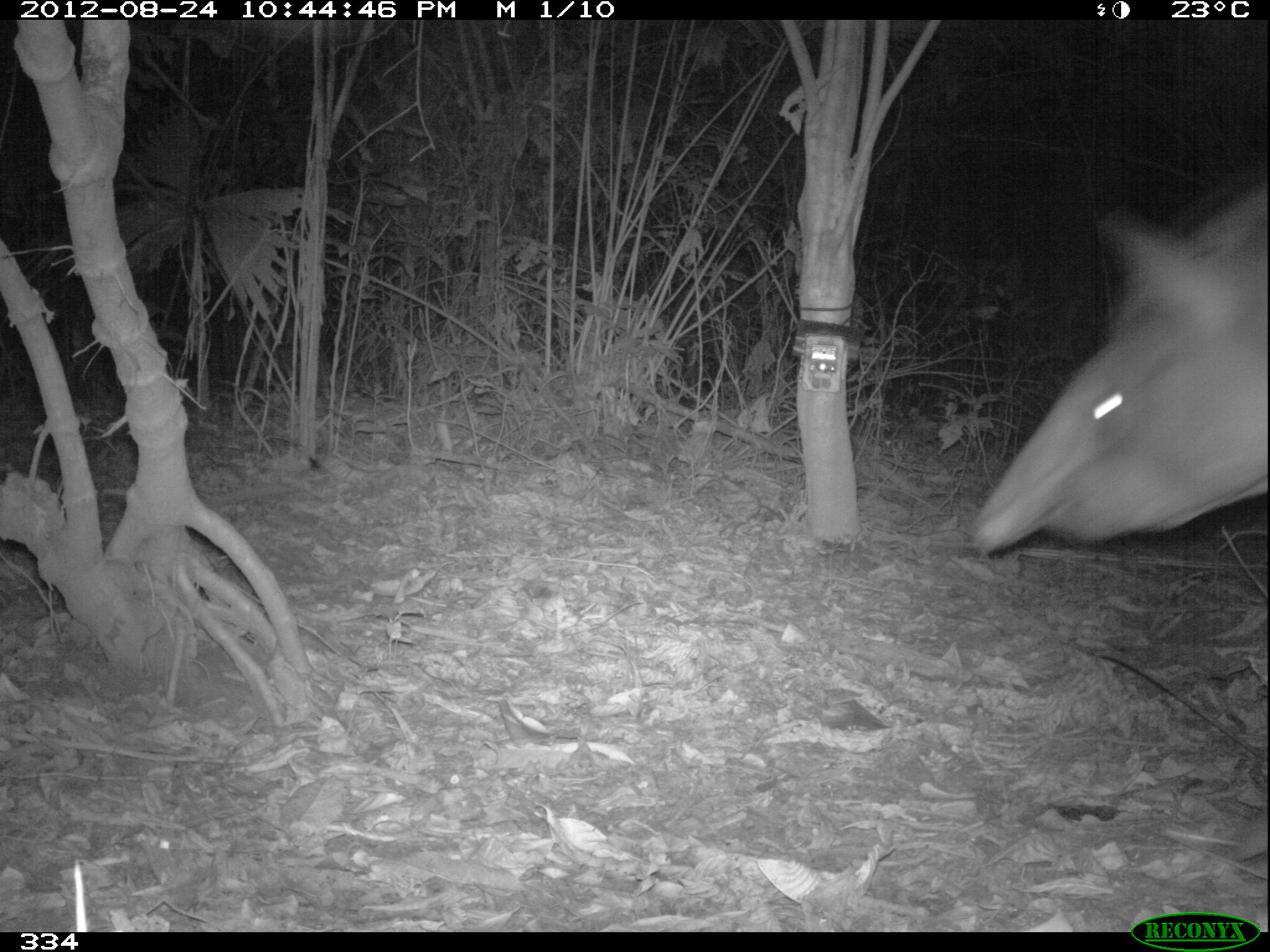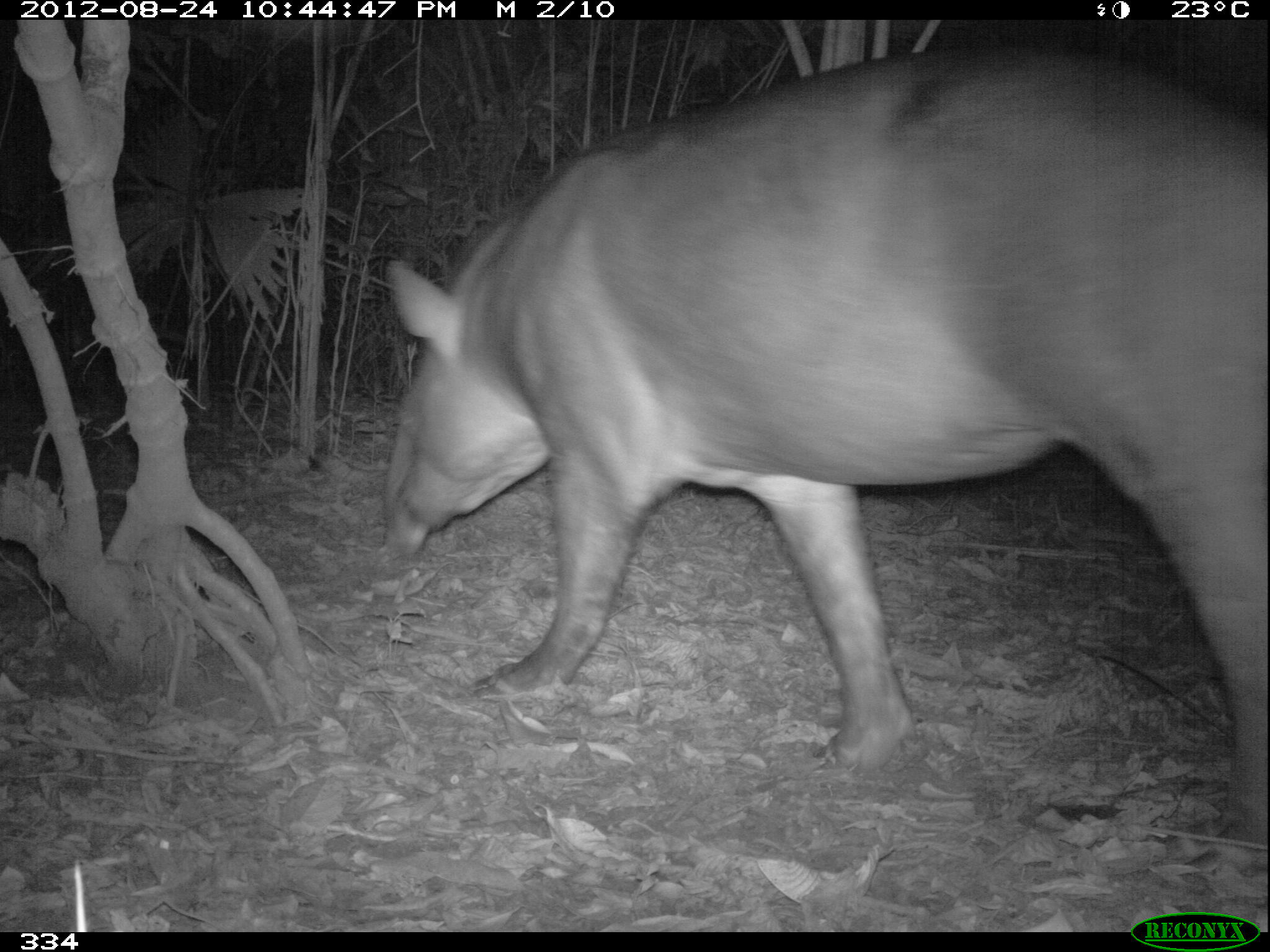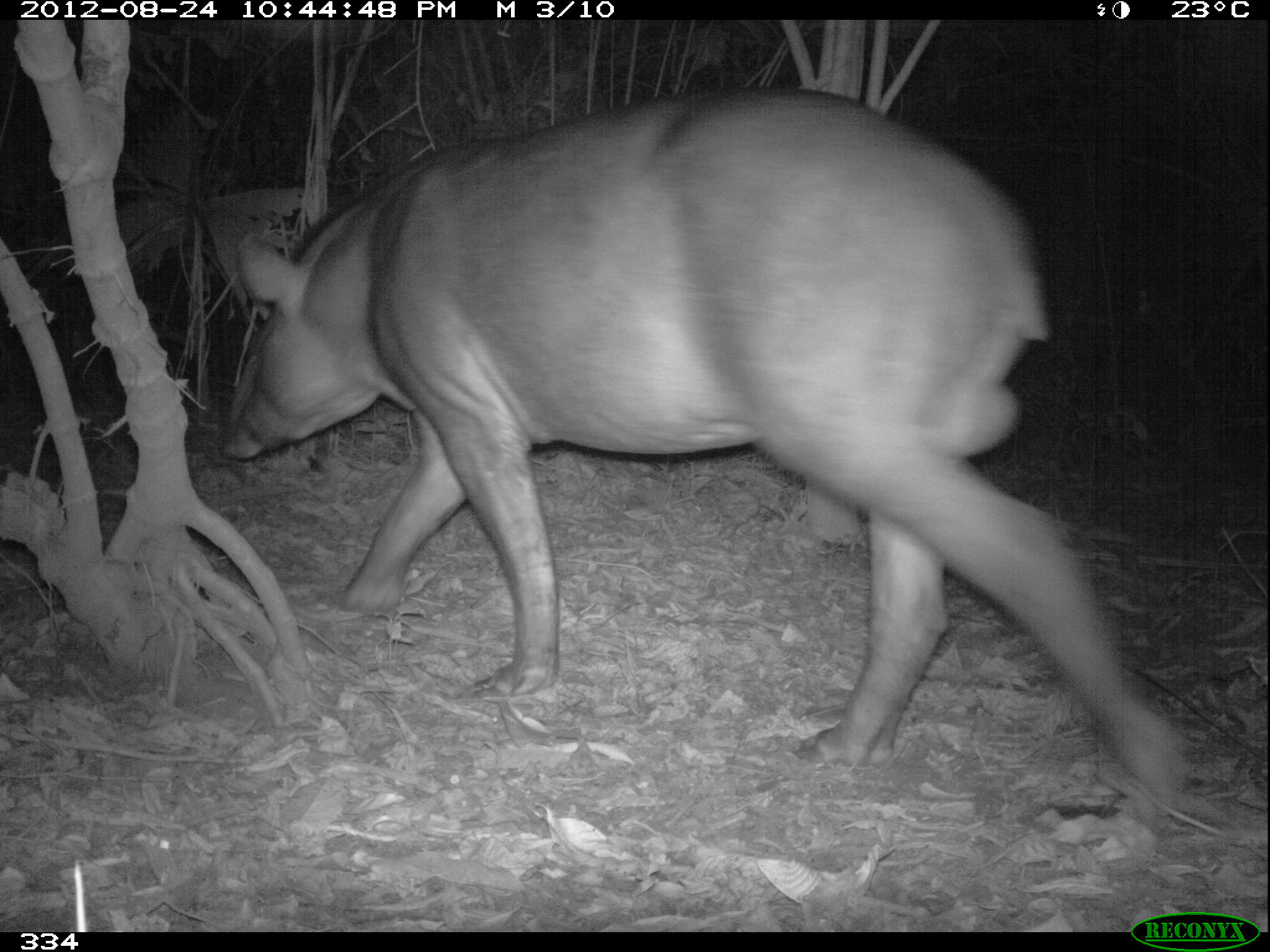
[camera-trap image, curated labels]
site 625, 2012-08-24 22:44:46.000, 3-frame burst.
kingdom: Animalia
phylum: Chordata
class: Mammalia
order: Perissodactyla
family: Tapiridae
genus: Tapirus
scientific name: Tapirus terrestris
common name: south american tapir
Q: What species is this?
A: Tapirus terrestris (south american tapir).